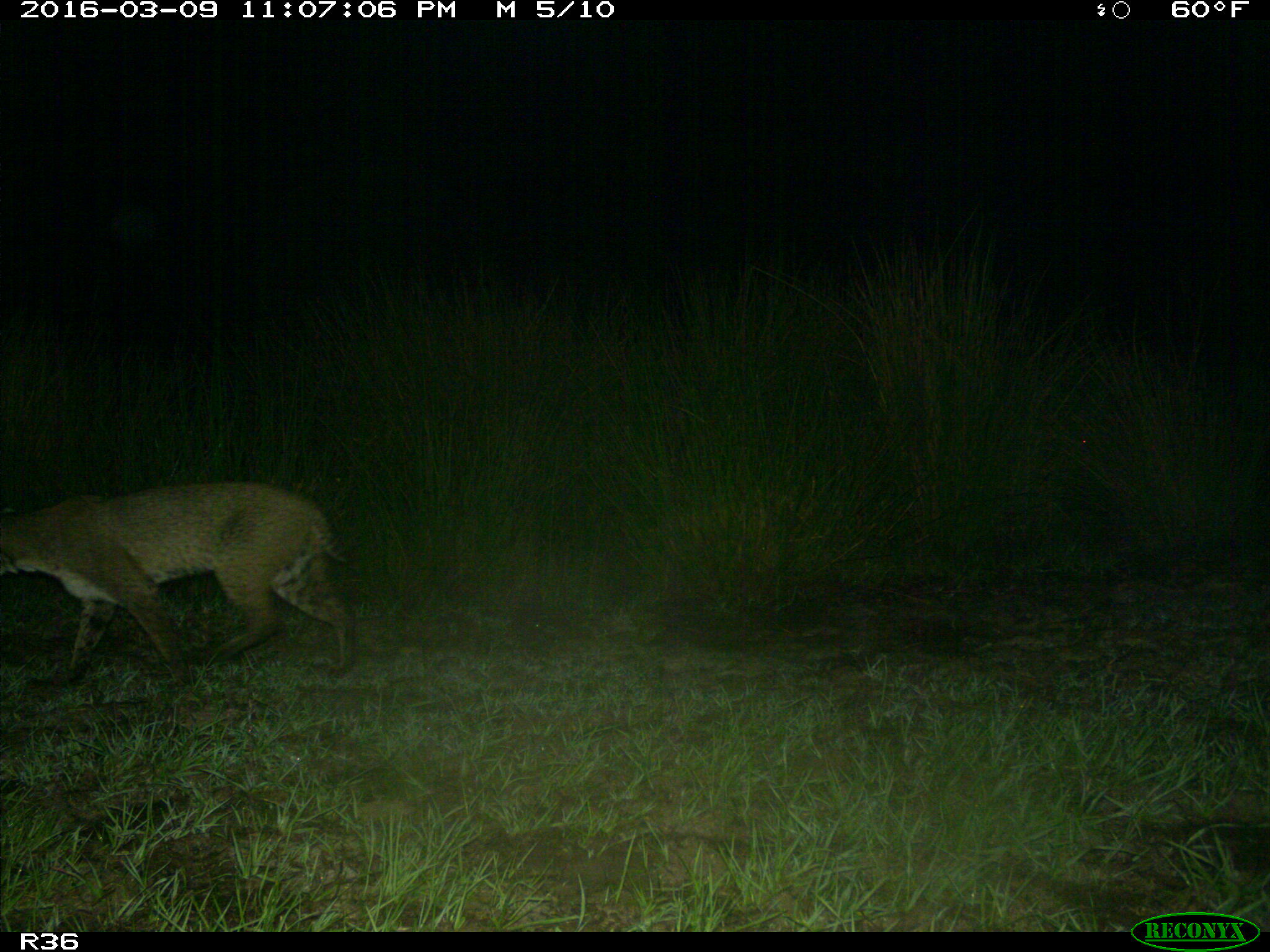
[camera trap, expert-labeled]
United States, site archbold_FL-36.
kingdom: Animalia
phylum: Chordata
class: Mammalia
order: Carnivora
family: Felidae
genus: Lynx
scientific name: Lynx rufus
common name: bobcat